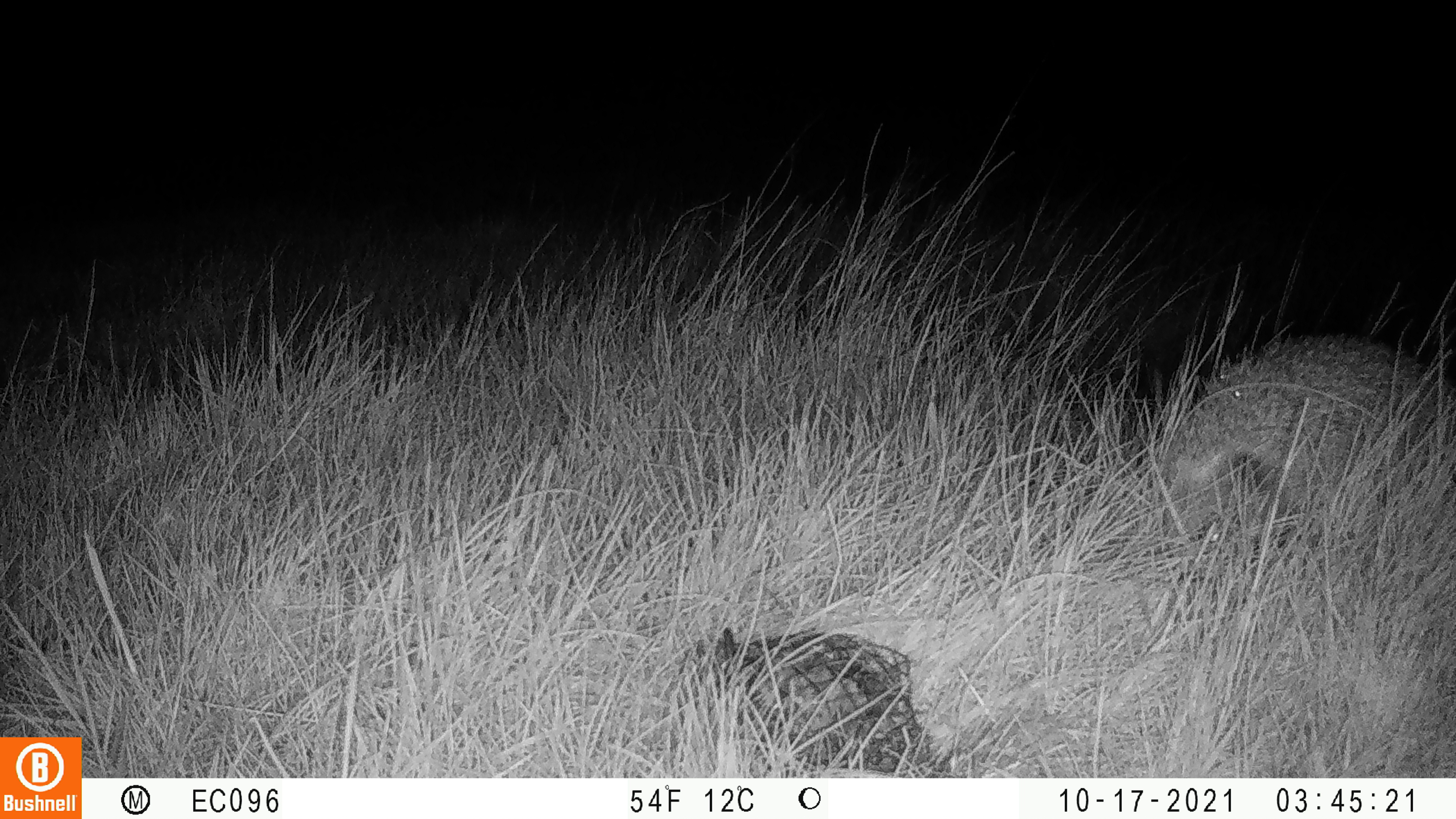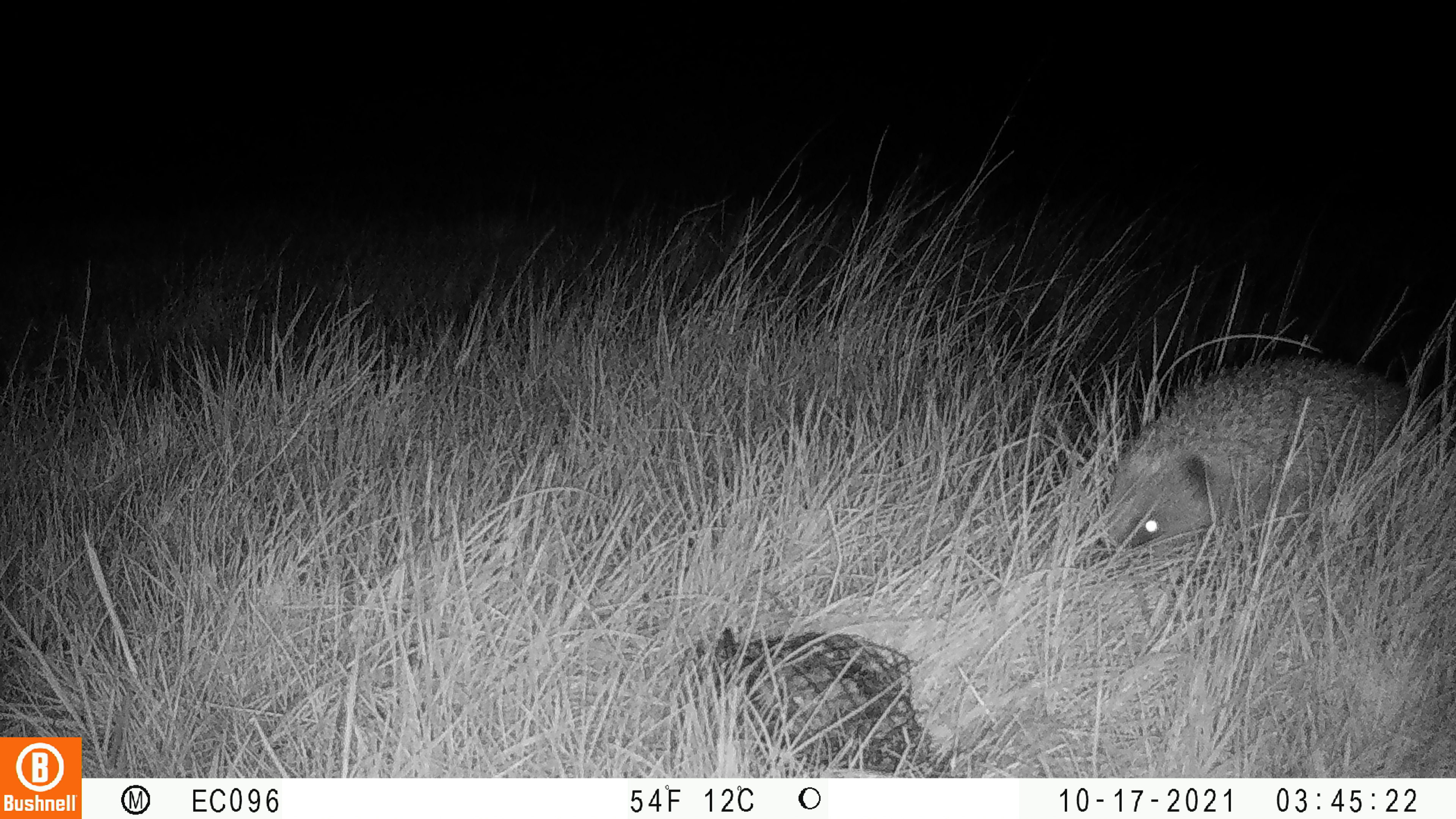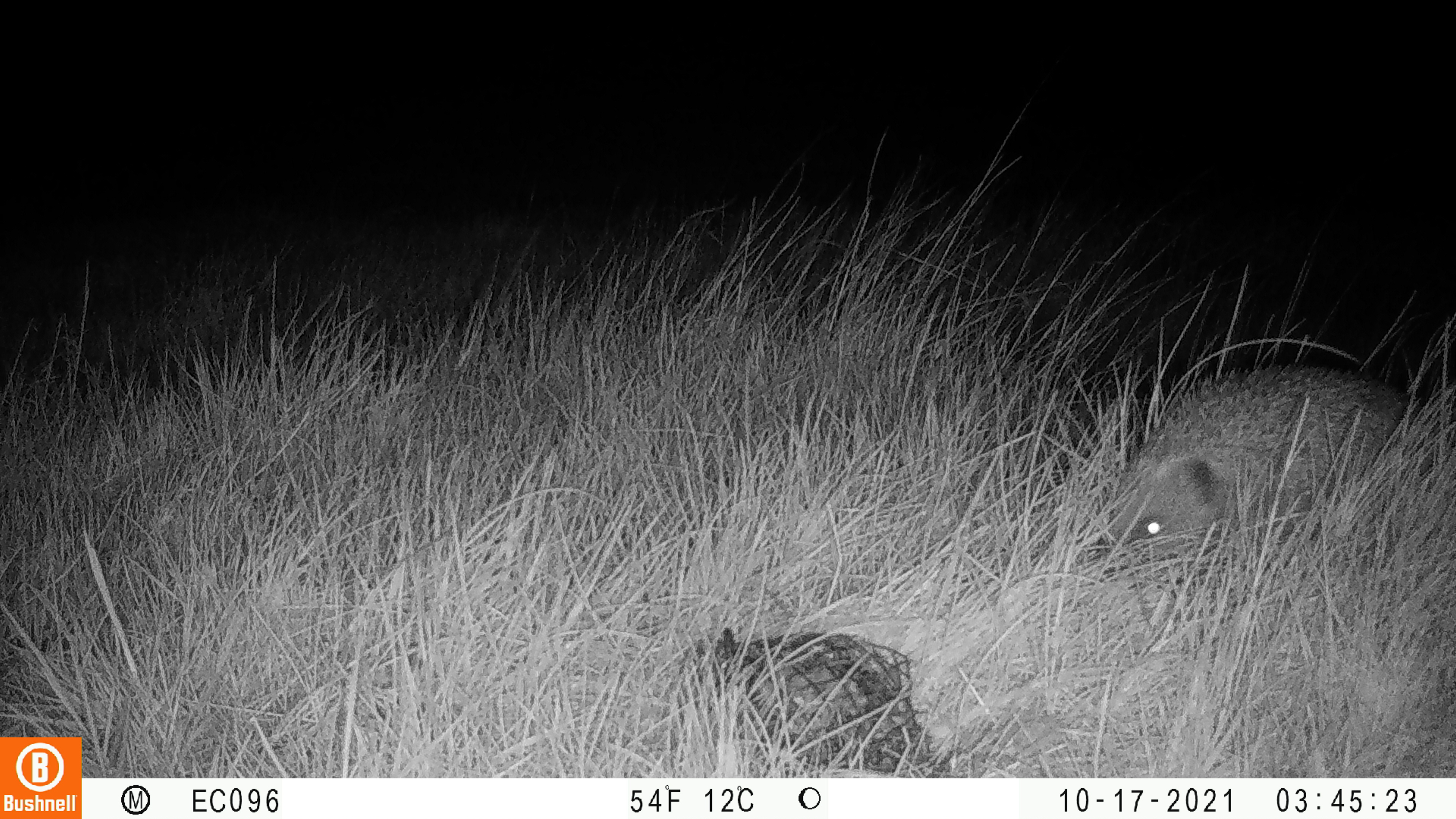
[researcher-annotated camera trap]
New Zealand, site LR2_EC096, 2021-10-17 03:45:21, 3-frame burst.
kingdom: Animalia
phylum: Chordata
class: Mammalia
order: Eulipotyphla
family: Erinaceidae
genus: Erinaceus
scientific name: Erinaceus europaeus europaeus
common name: european hedgehog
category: hedgehog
Hedgehog (european hedgehog) (Erinaceus europaeus europaeus).